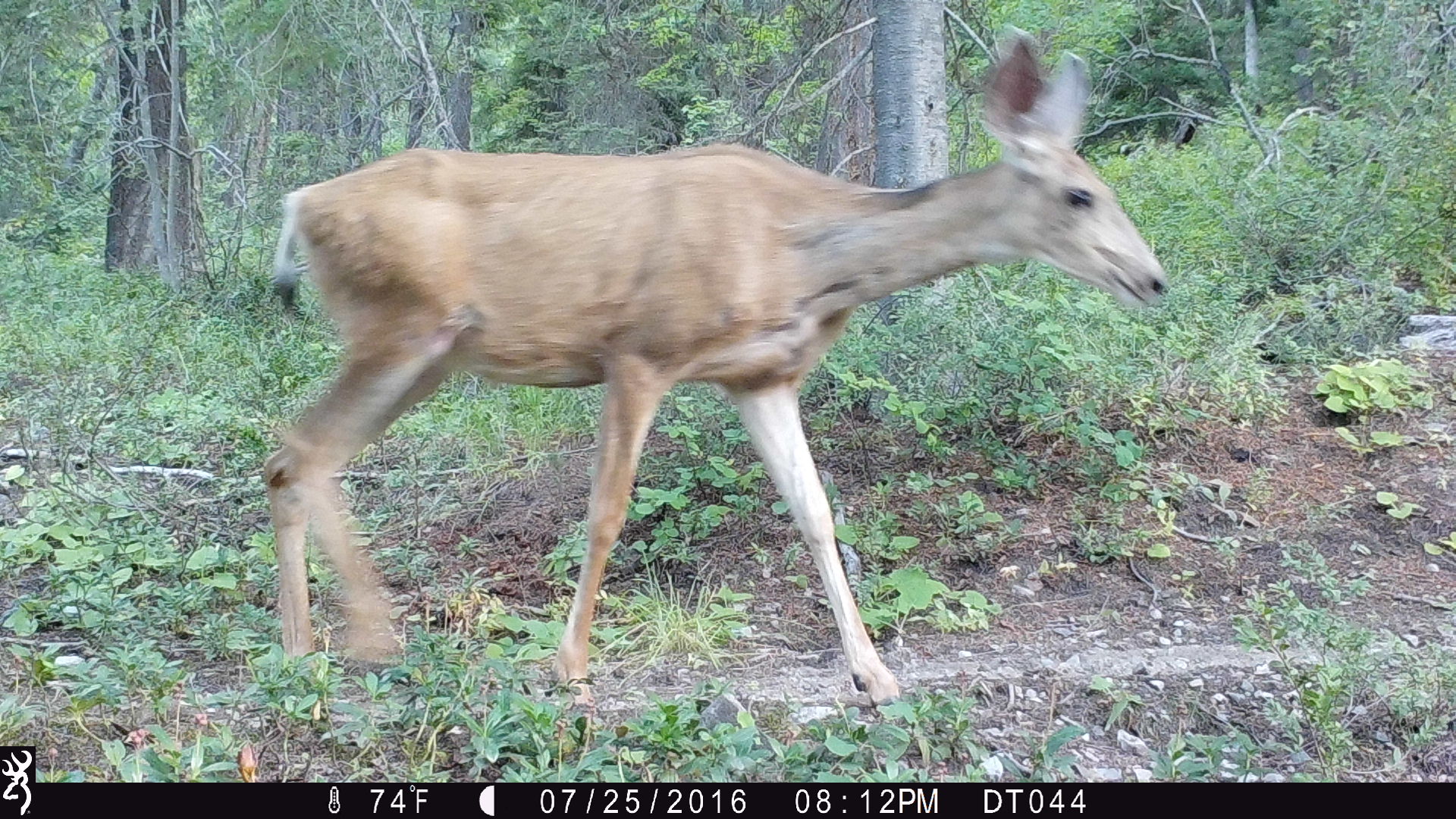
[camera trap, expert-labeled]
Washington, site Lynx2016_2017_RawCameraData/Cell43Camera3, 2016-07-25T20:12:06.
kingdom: Animalia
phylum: Chordata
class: Mammalia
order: Artiodactyla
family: Cervidae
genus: Odocoileus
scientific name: Odocoileus hemionus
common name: mule deer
Odocoileus hemionus (mule deer). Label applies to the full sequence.